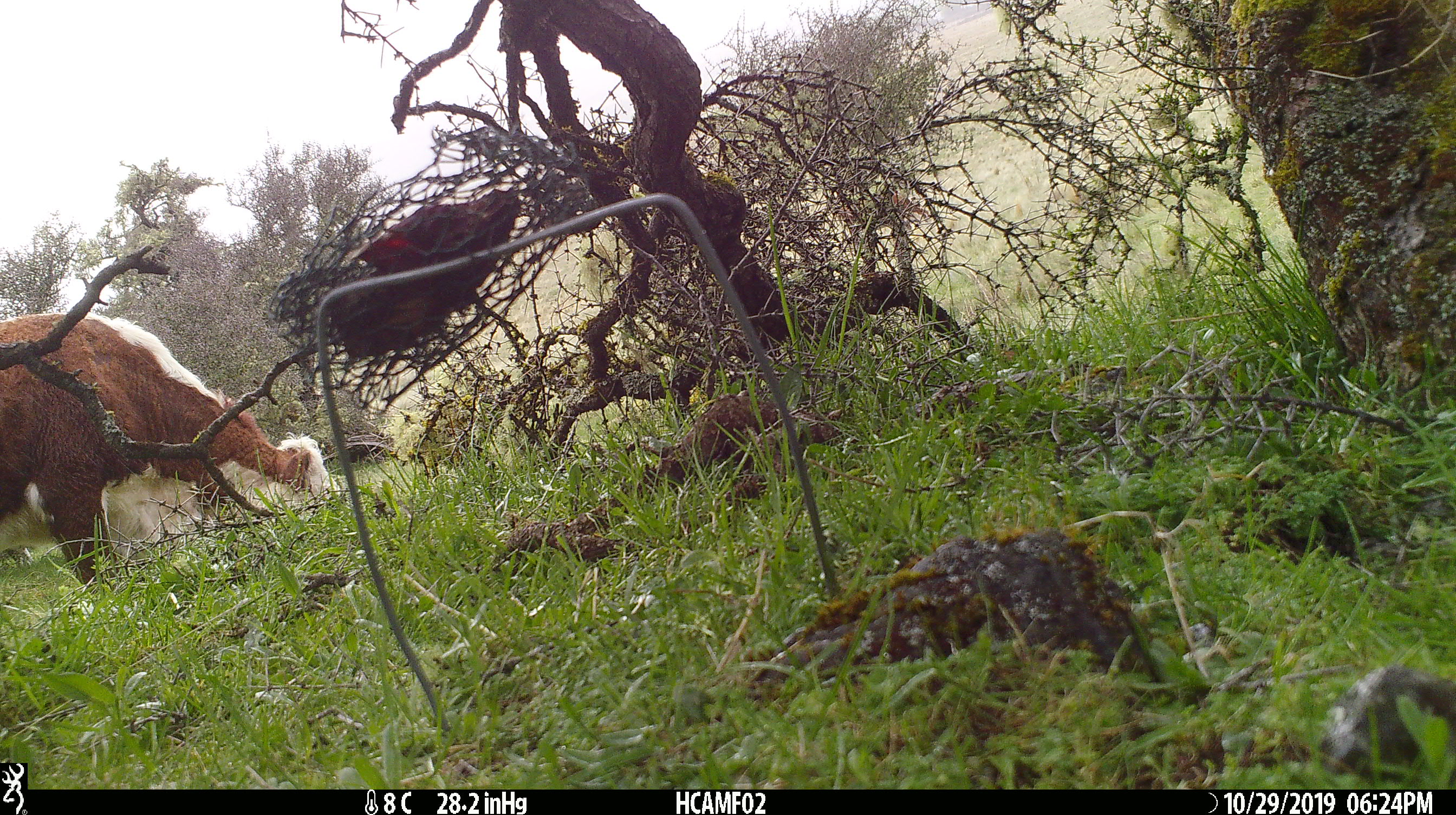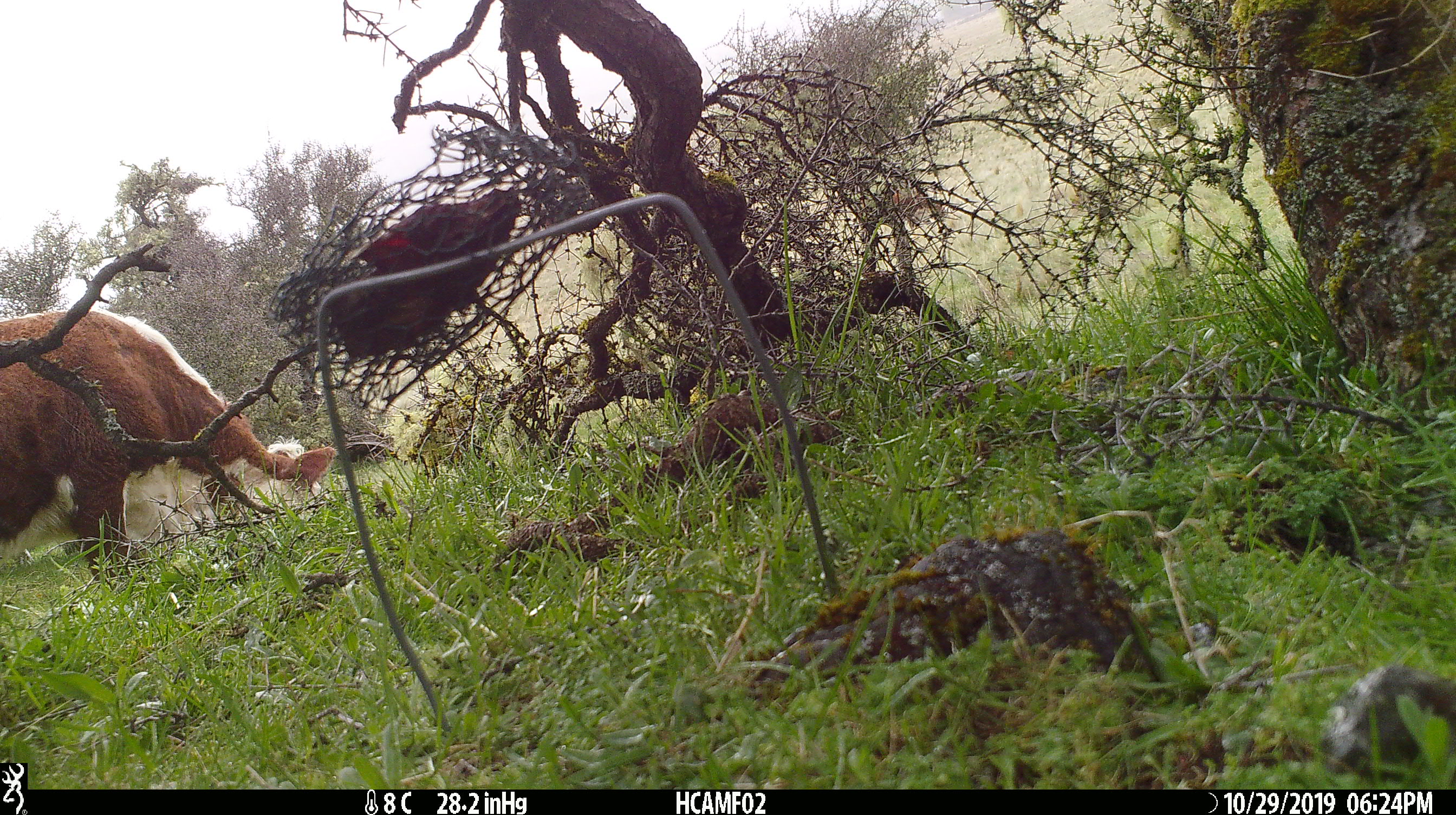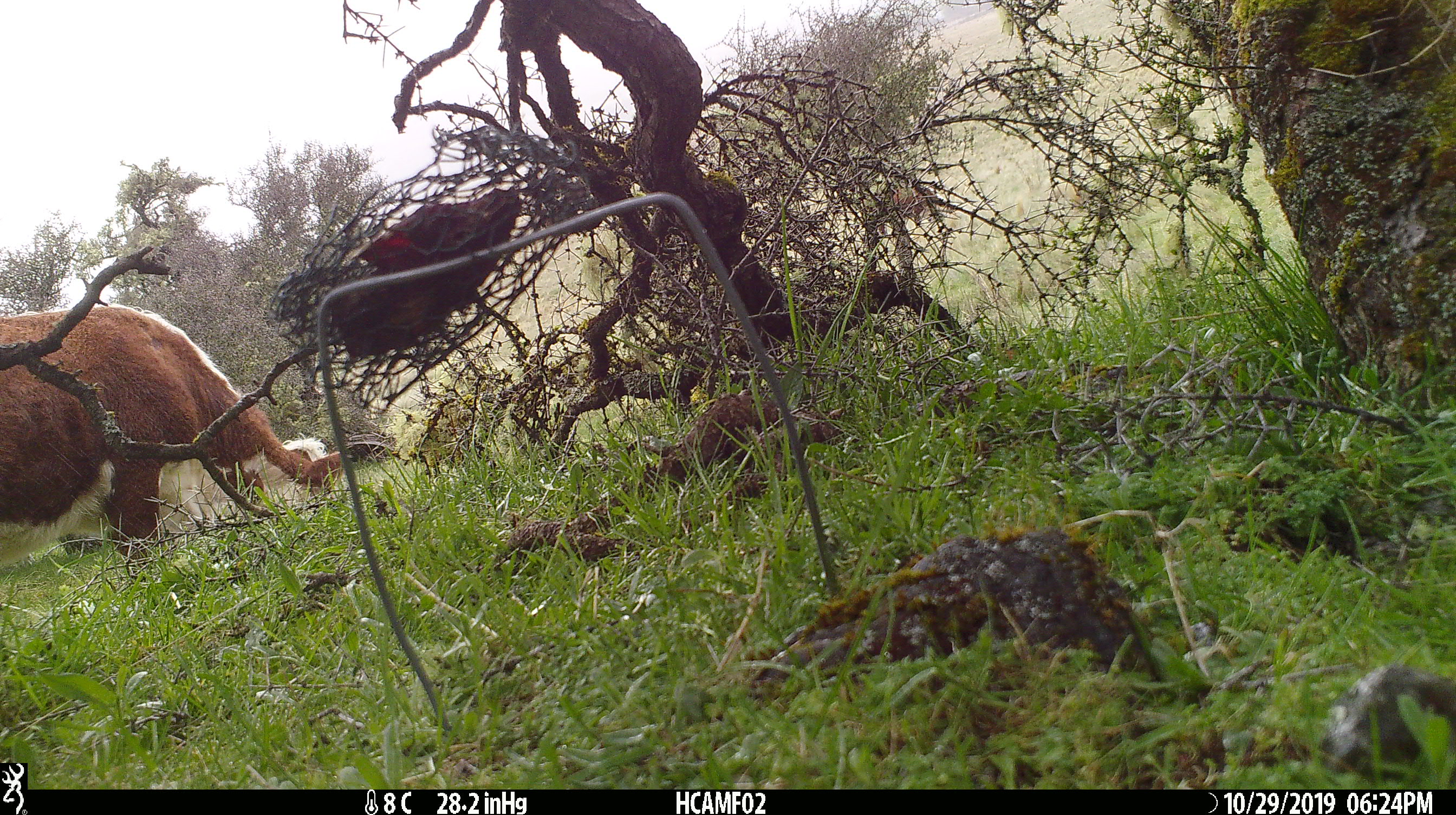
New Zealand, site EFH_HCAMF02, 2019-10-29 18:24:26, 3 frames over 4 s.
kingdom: Animalia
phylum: Chordata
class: Mammalia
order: Artiodactyla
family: Bovidae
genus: Bos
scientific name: Bos taurus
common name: domestic cow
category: cow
Cow (domestic cow) (Bos taurus).